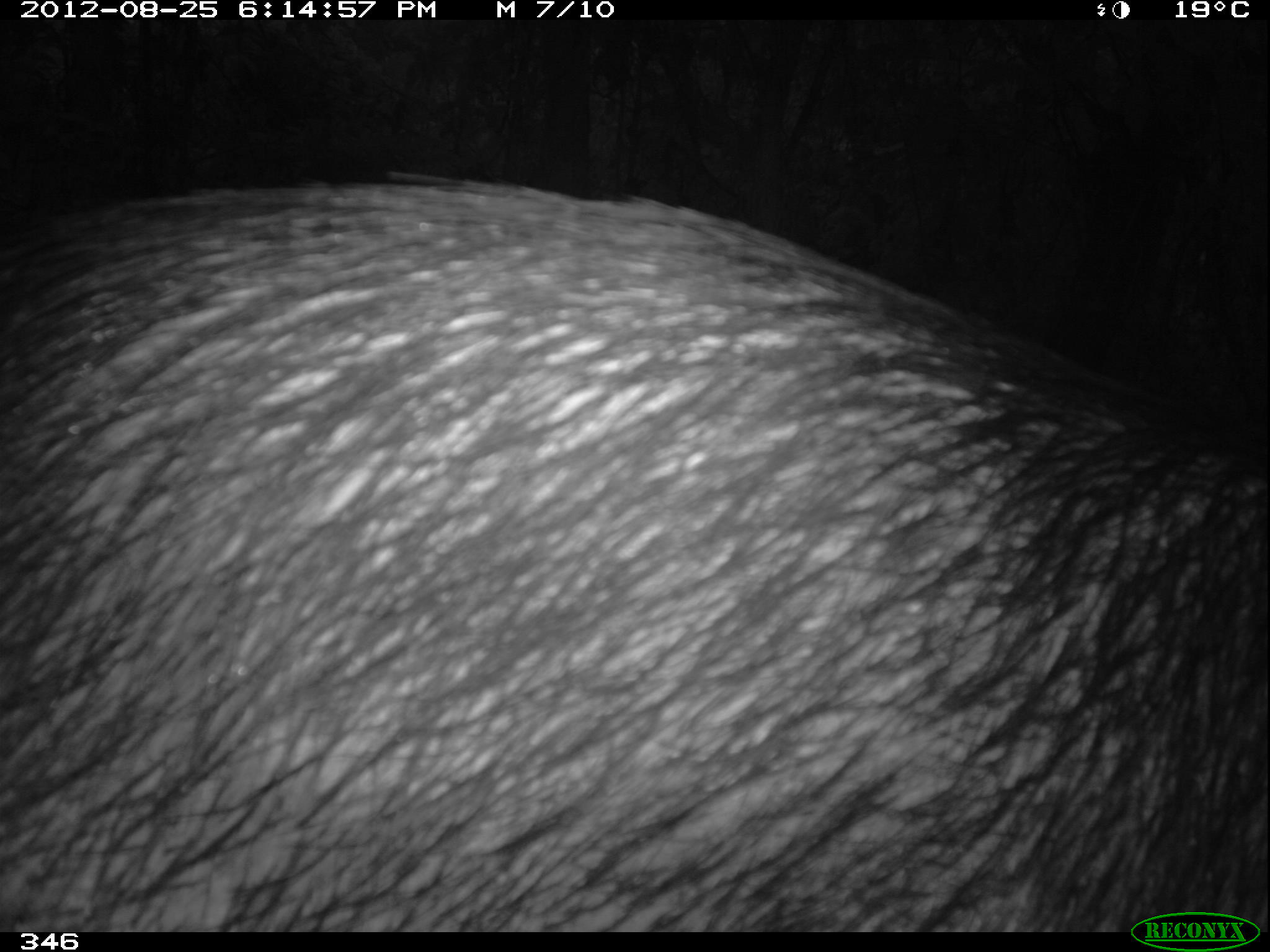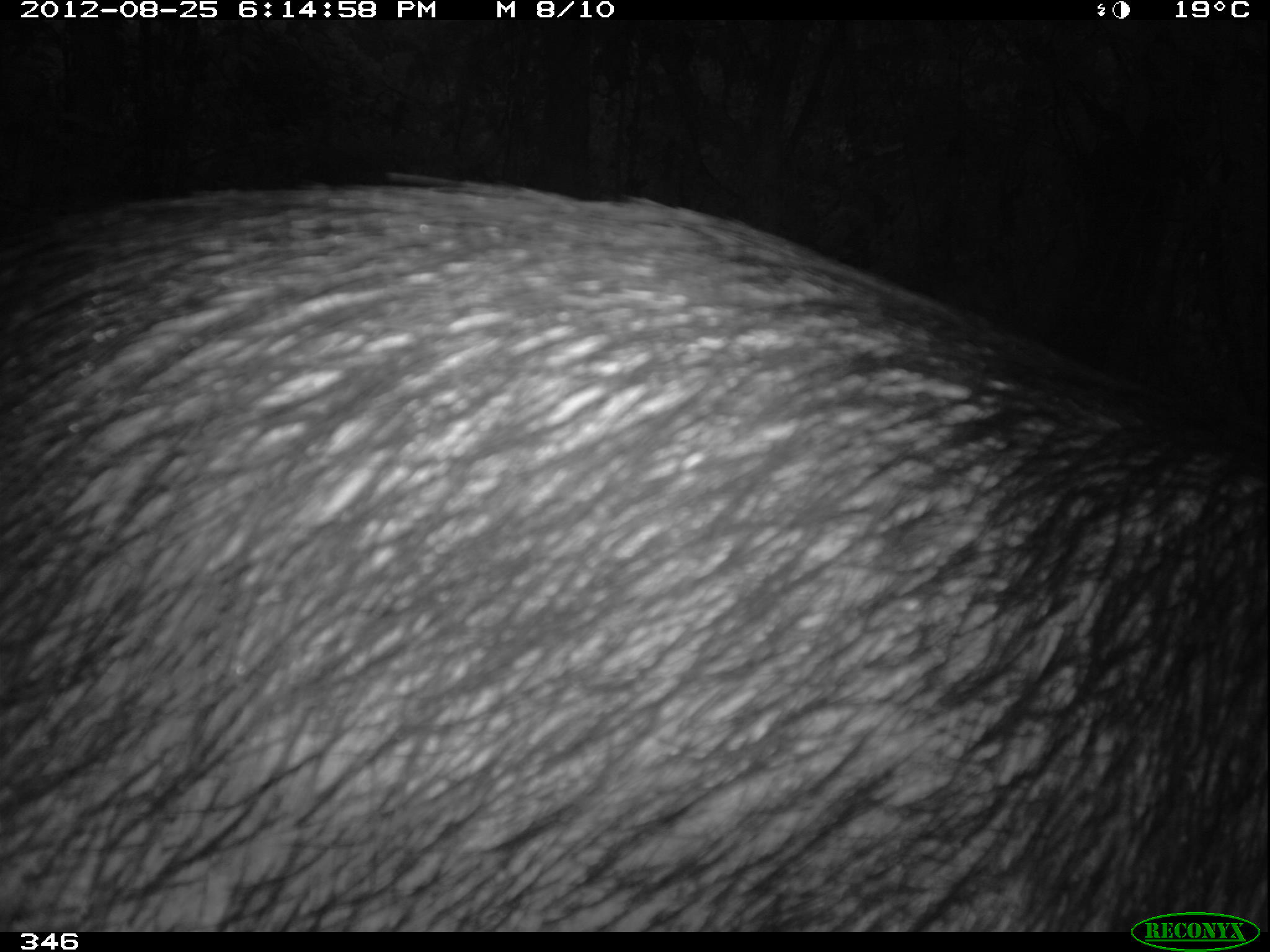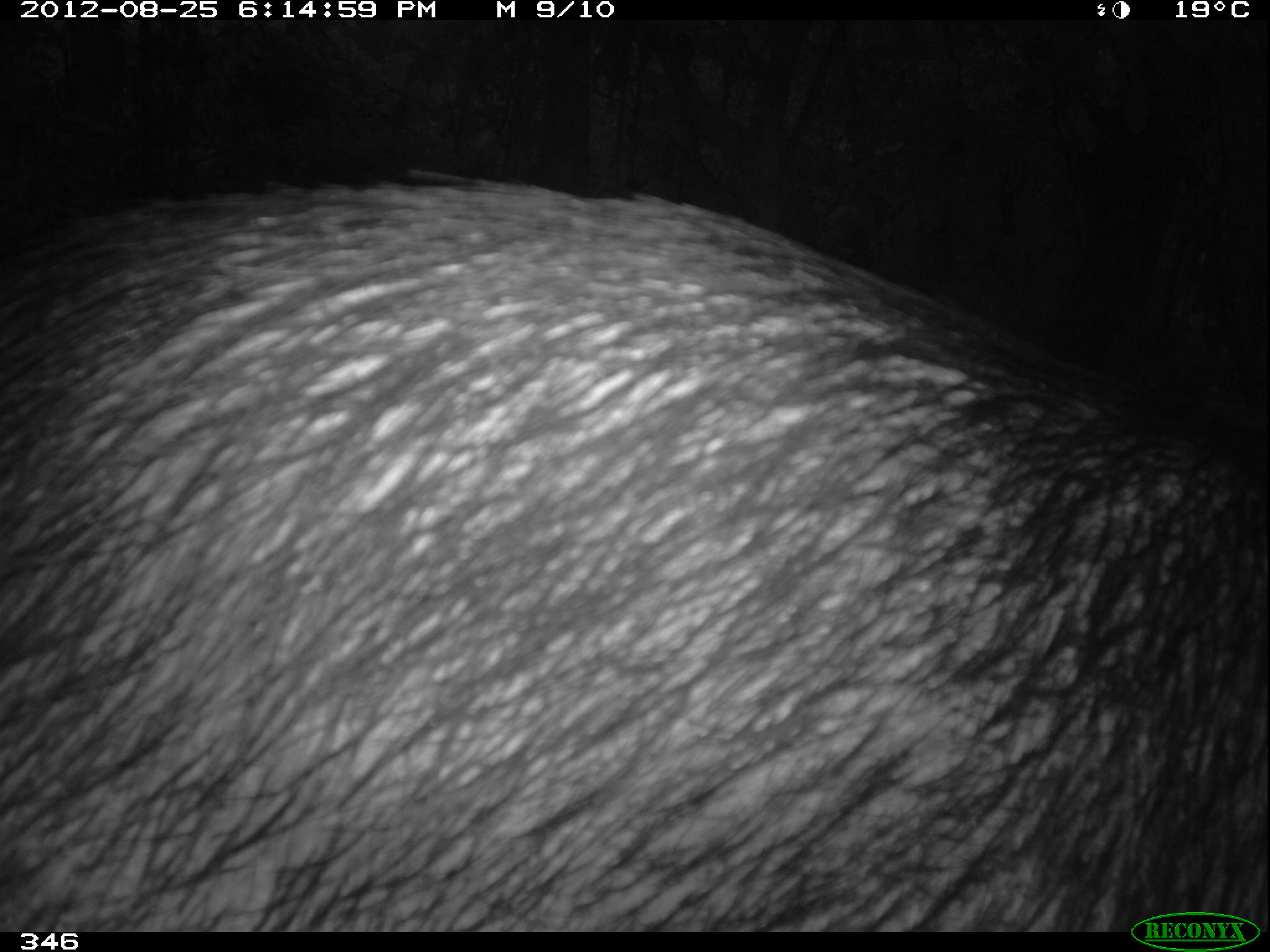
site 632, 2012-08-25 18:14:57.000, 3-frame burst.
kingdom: Animalia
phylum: Chordata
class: Mammalia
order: Artiodactyla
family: Tayassuidae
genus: Tayassu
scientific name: Tayassu pecari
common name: white-lipped peccary